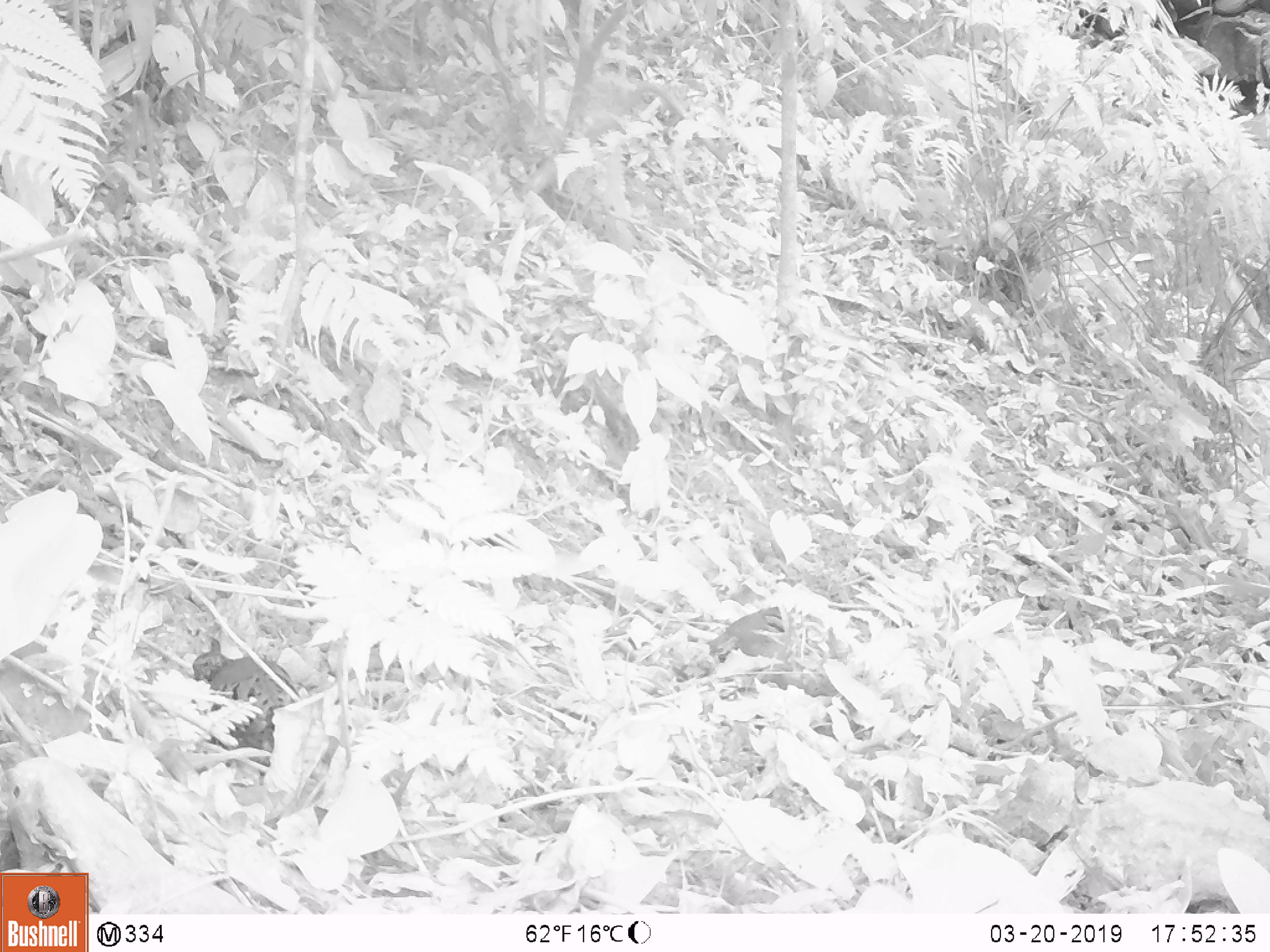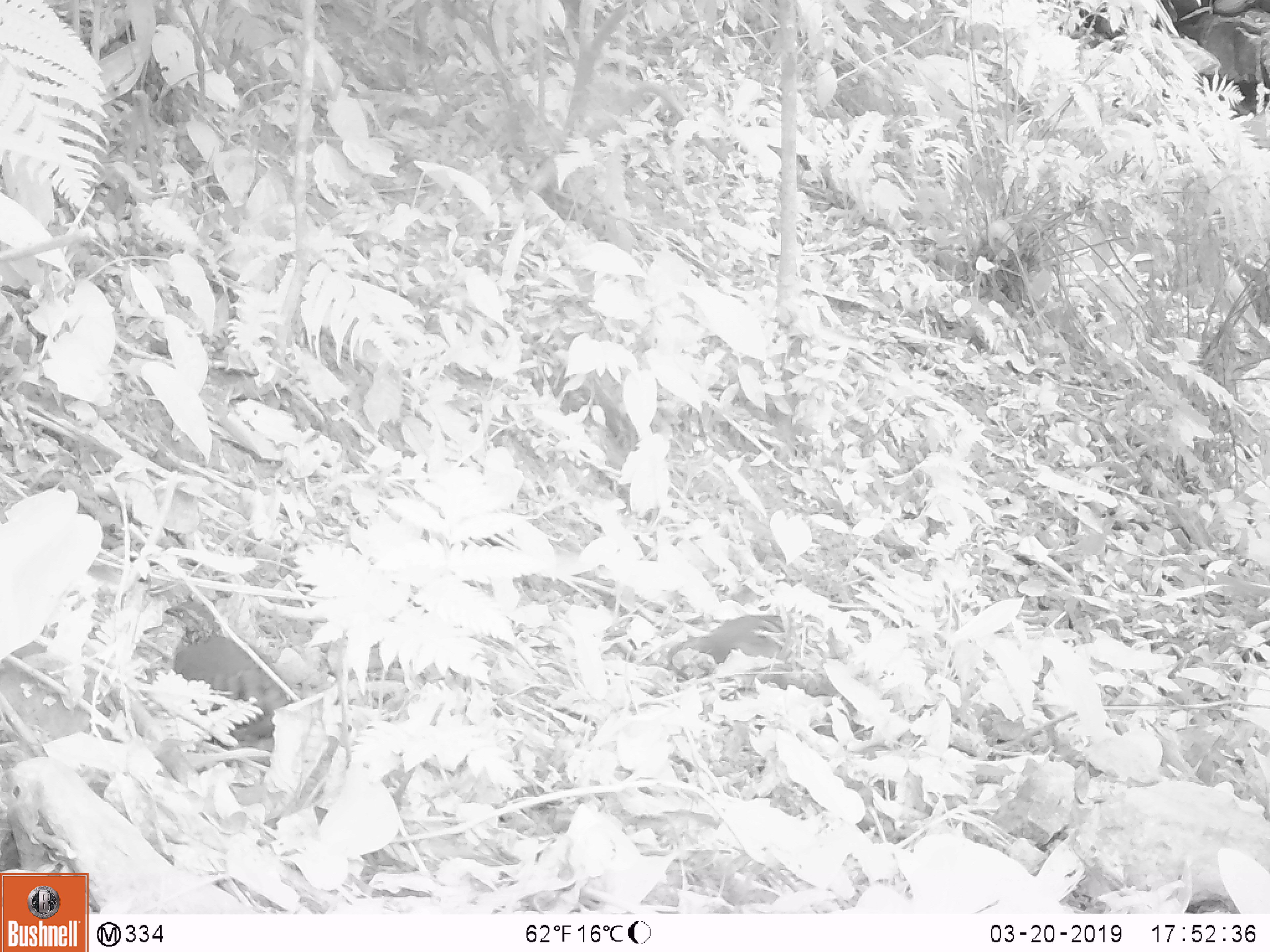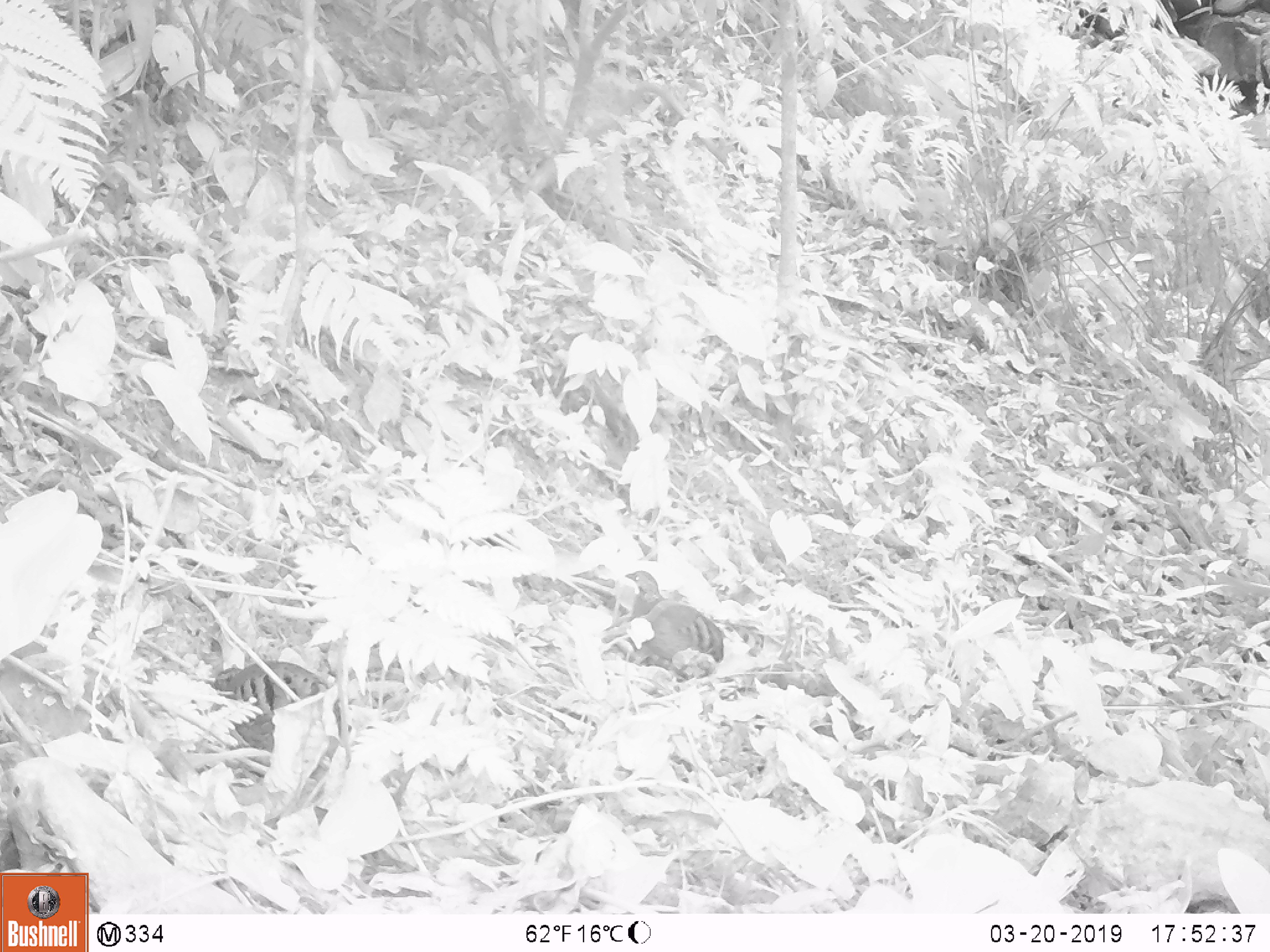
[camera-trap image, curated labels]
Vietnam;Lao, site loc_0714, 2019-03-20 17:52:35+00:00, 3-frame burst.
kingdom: Animalia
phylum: Chordata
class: Aves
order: Galliformes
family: Phasianidae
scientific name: Phasianidae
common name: partridge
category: unidentified partridge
Unidentified partridge (partridge) (Phasianidae). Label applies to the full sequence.